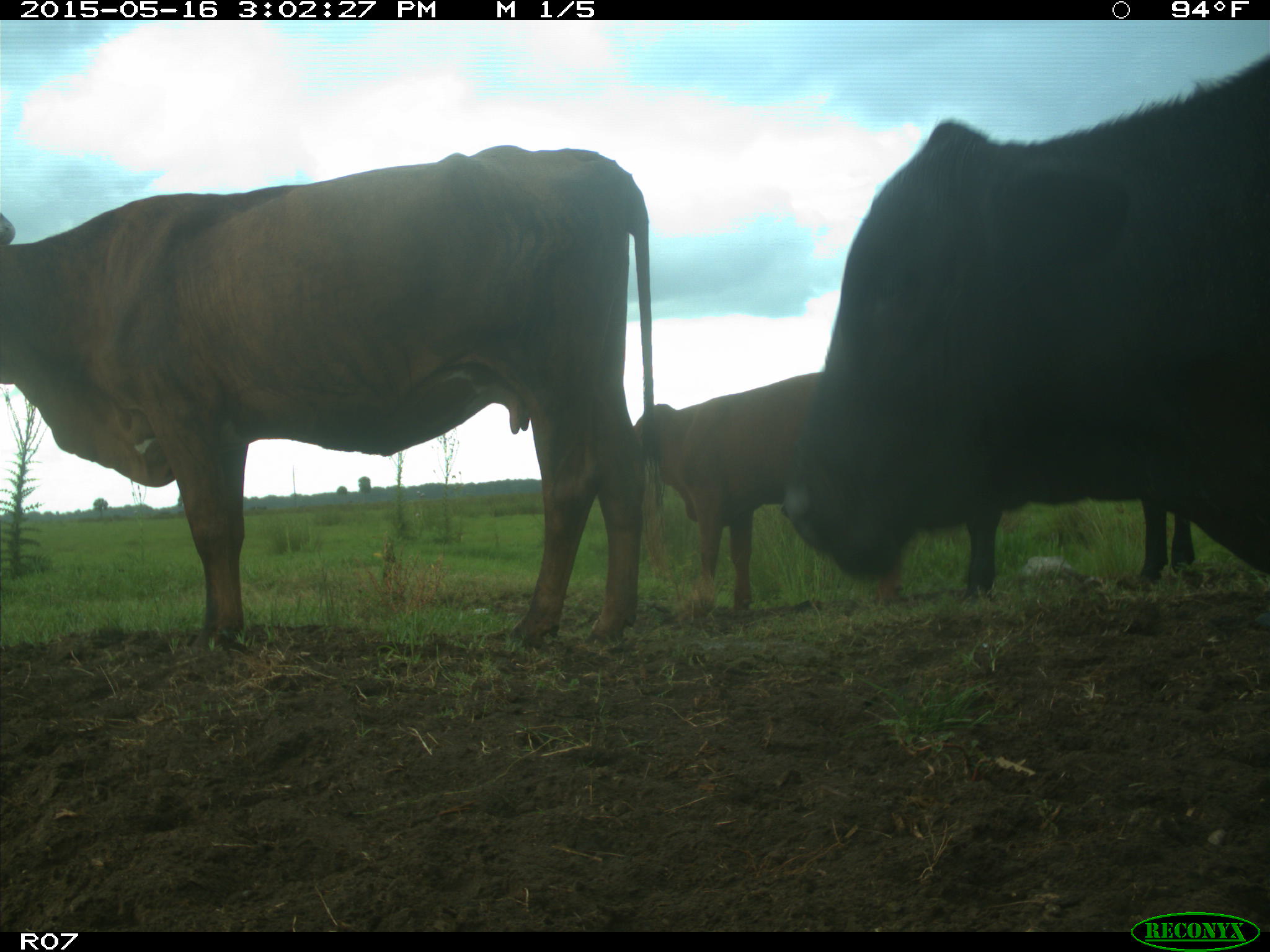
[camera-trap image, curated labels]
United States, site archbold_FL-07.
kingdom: Animalia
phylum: Chordata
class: Mammalia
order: Artiodactyla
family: Bovidae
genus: Bos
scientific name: Bos taurus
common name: domestic cow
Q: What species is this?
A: Bos taurus (domestic cow).